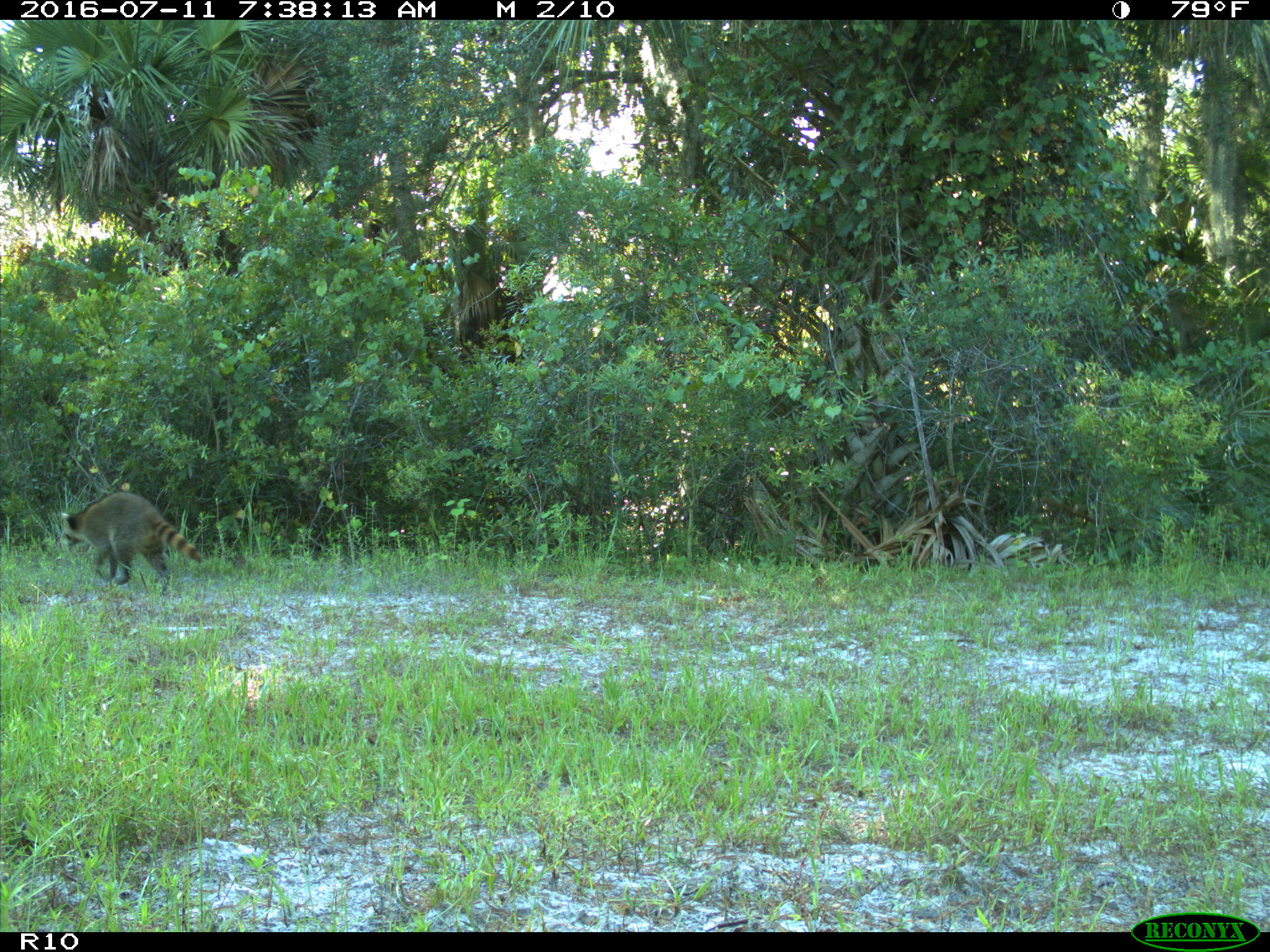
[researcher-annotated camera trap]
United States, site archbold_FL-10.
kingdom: Animalia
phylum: Chordata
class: Mammalia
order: Carnivora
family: Procyonidae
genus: Procyon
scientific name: Procyon lotor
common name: common raccoon